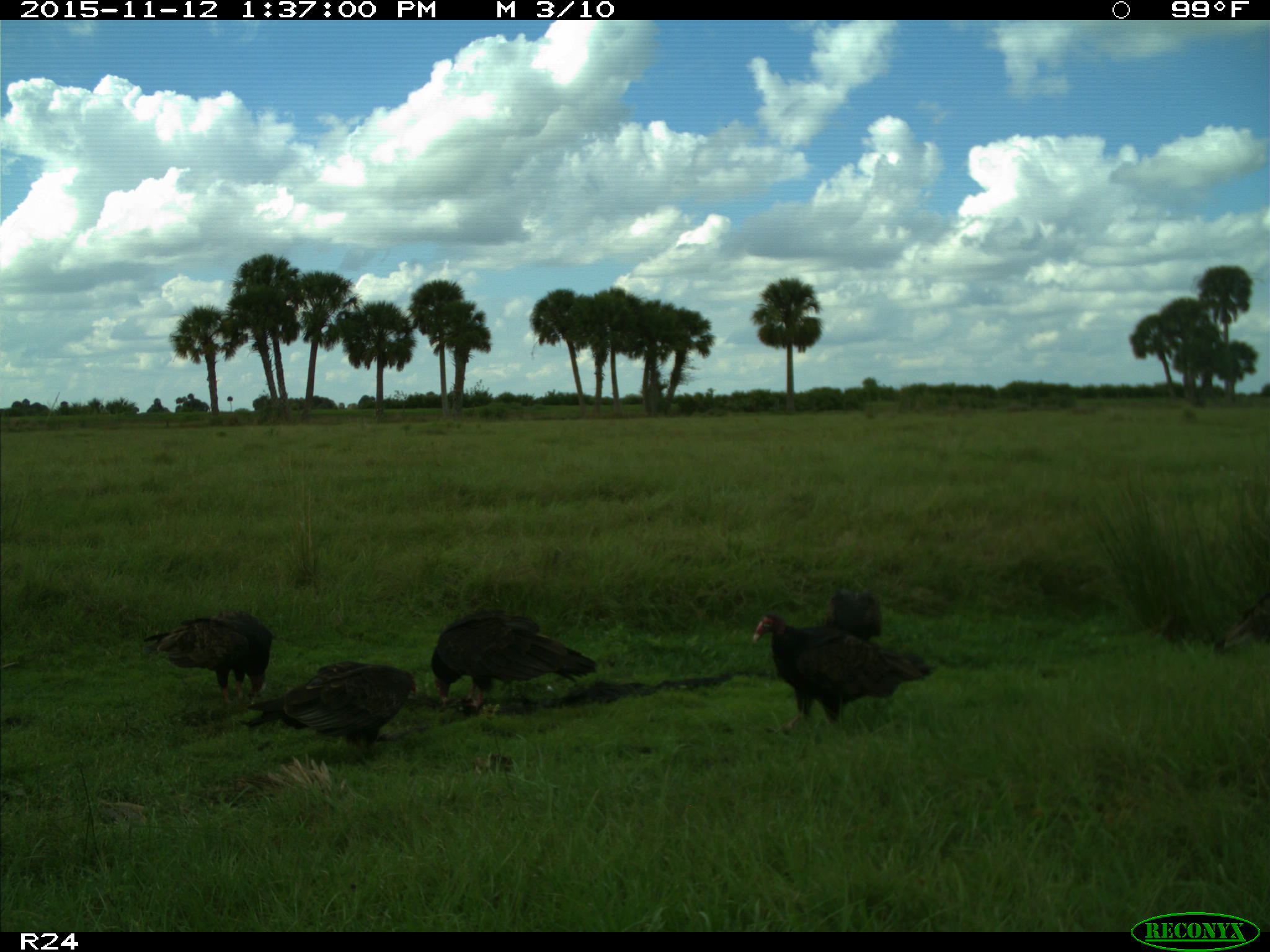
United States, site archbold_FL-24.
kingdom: Animalia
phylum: Chordata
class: Aves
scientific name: Aves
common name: birds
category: unidentified bird